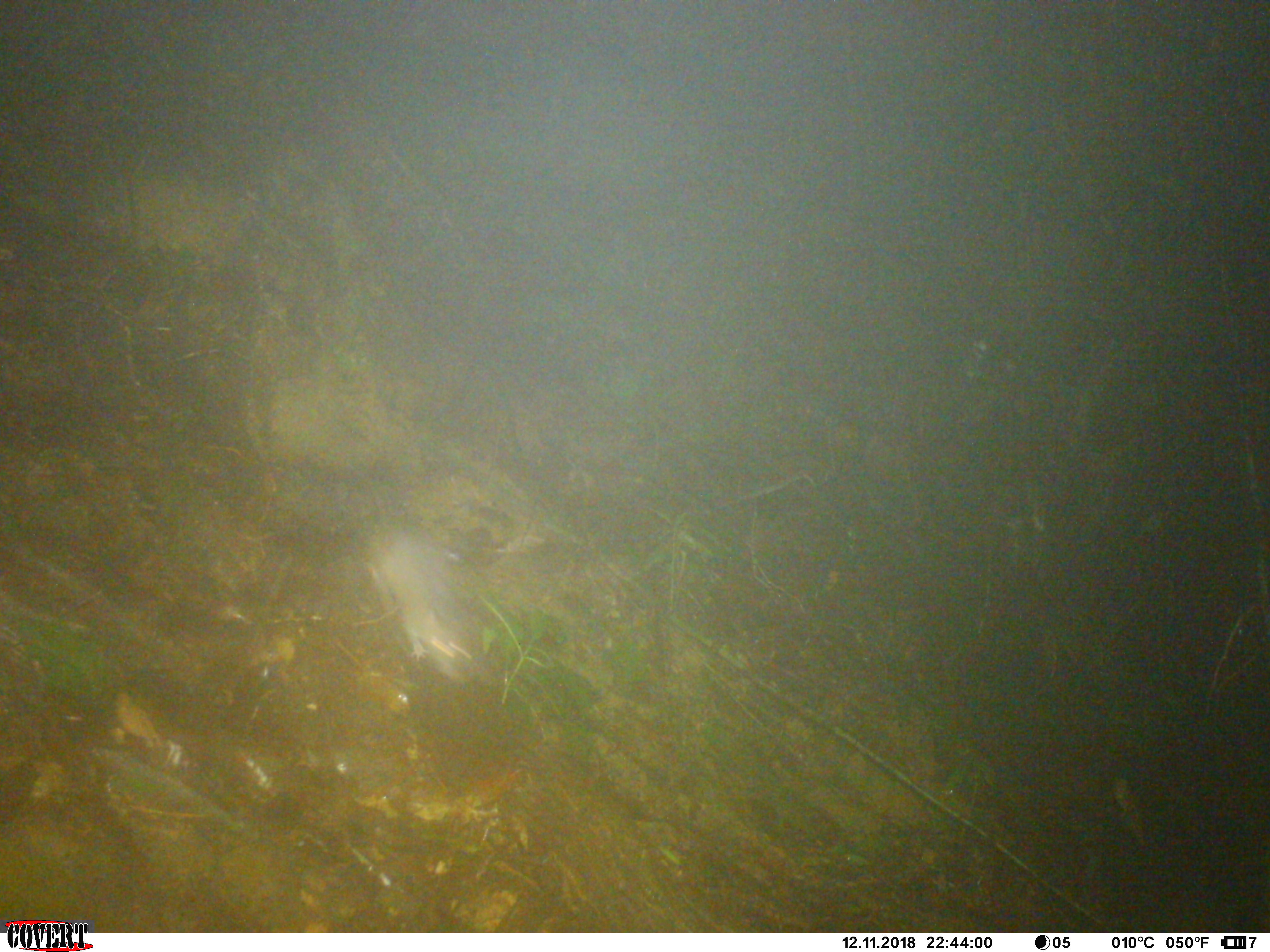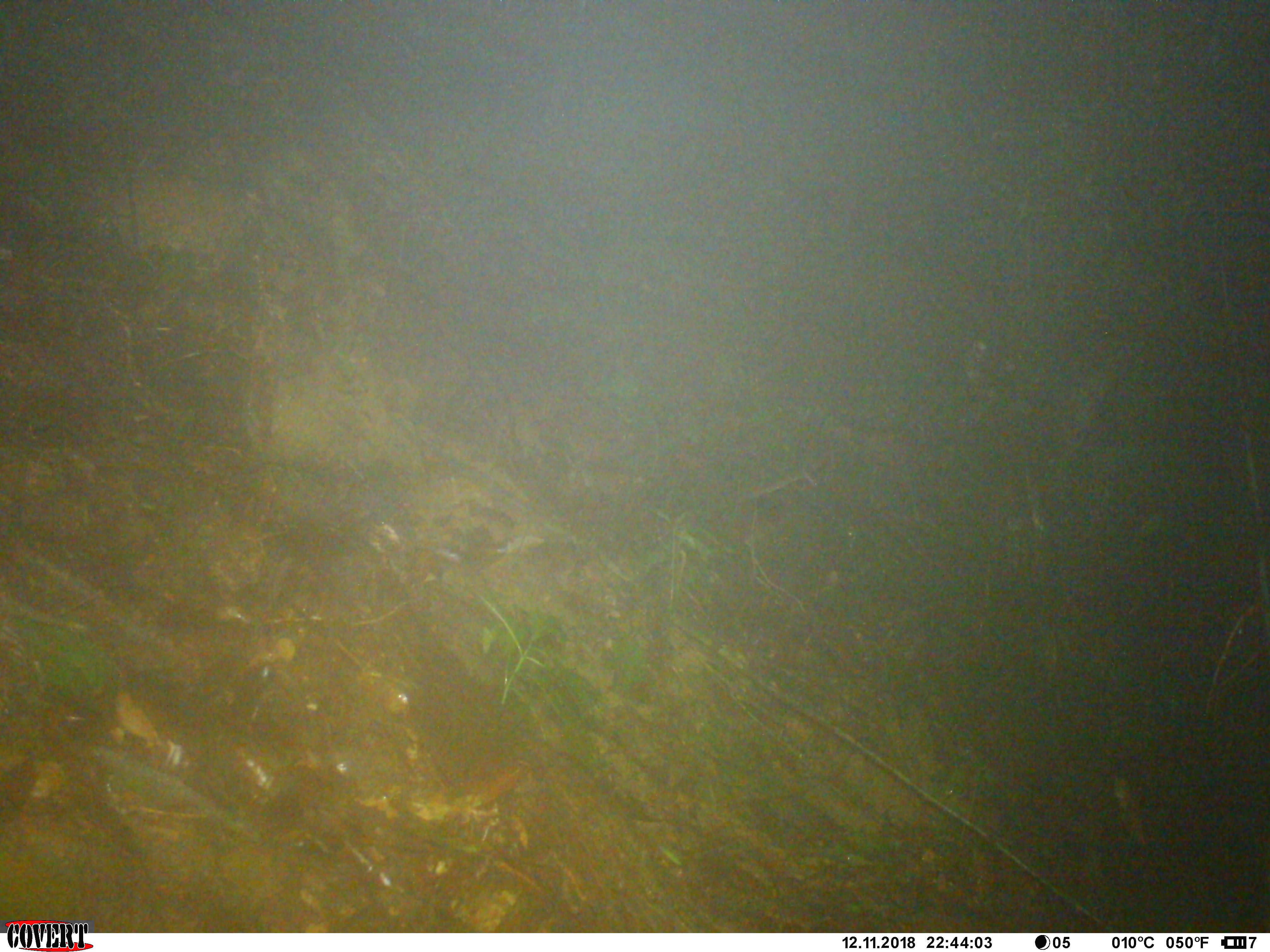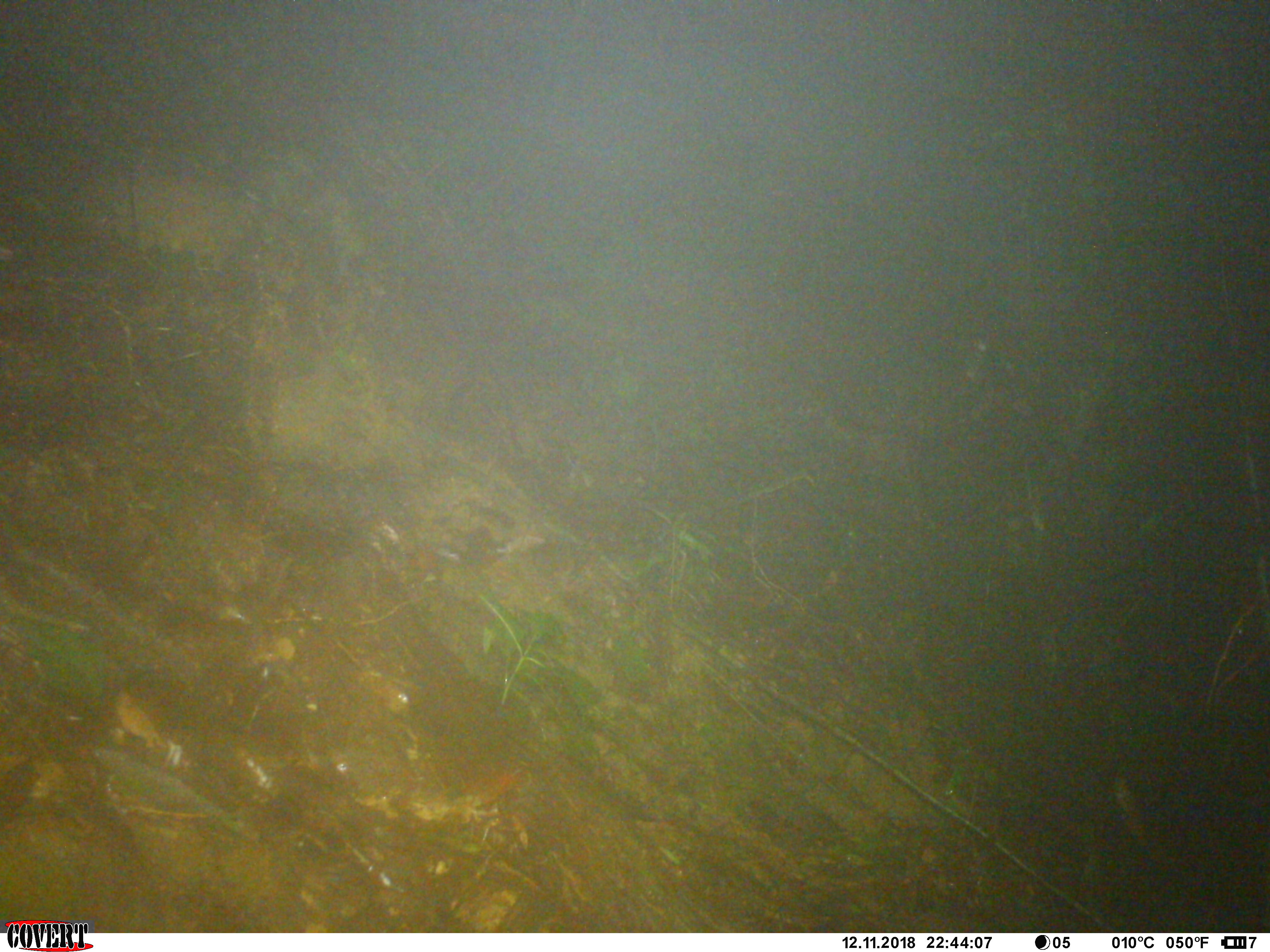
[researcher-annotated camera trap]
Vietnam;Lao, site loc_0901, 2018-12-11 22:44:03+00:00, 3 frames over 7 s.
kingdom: Animalia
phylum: Chordata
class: Mammalia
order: Rodentia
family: Muridae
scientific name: Muridae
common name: old-world mice and rats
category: unidentified murid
Unidentified murid (old-world mice and rats) (Muridae). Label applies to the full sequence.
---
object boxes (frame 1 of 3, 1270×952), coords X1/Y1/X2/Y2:
unidentified murid: 345/460/476/683